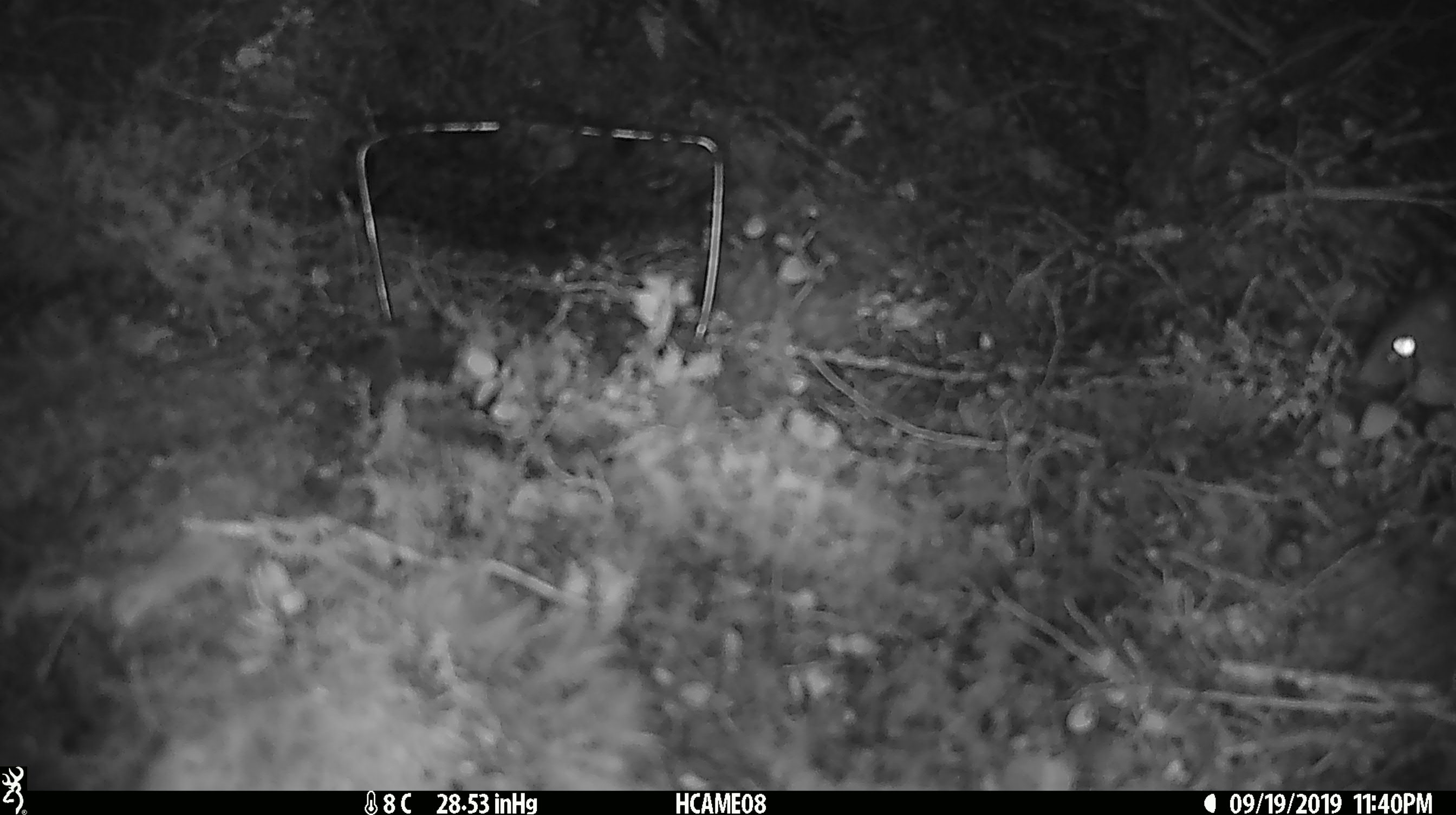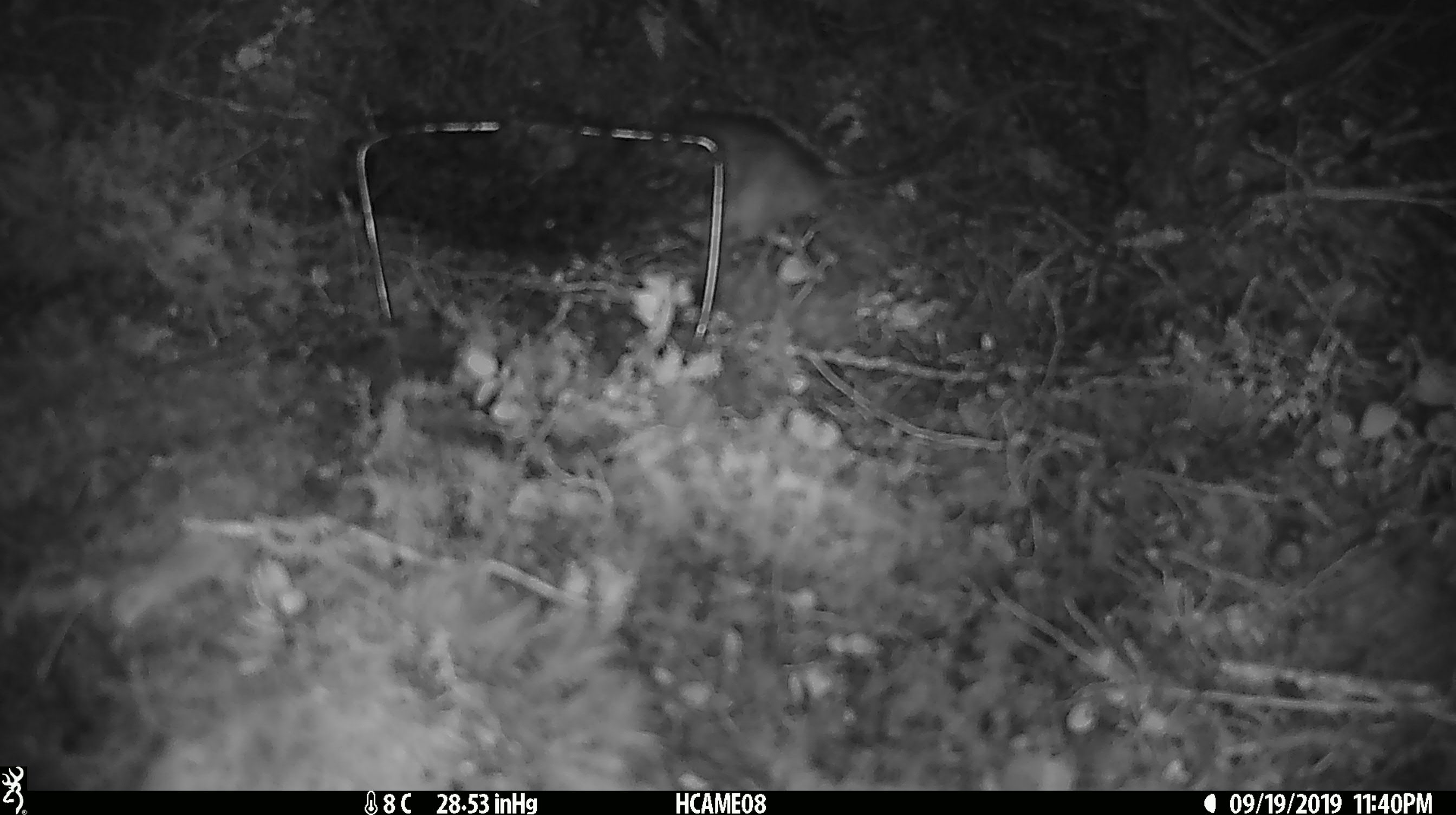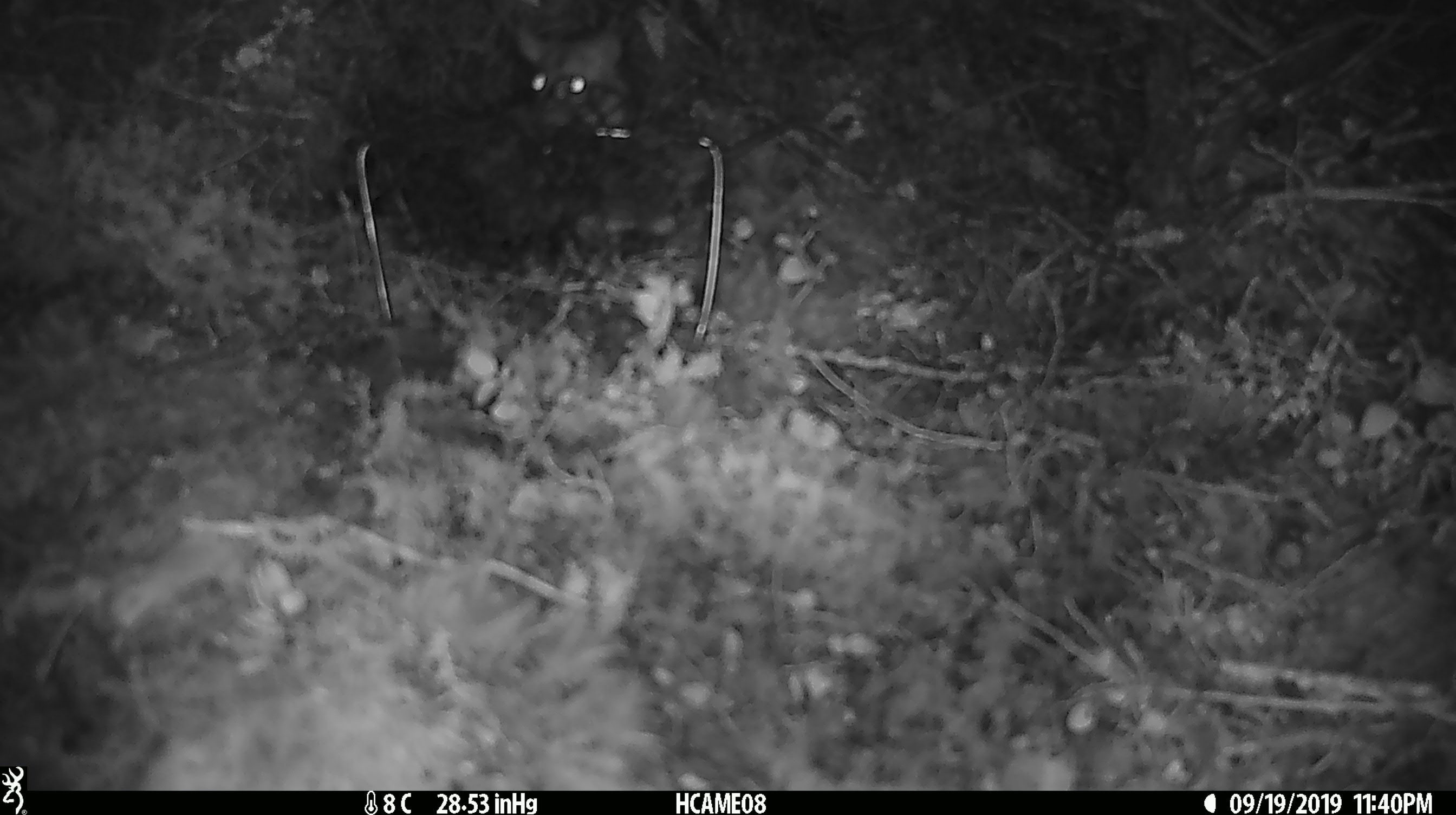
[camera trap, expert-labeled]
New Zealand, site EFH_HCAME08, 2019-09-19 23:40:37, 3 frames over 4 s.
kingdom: Animalia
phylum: Chordata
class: Mammalia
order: Rodentia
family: Muridae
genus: Rattus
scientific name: Rattus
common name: rat